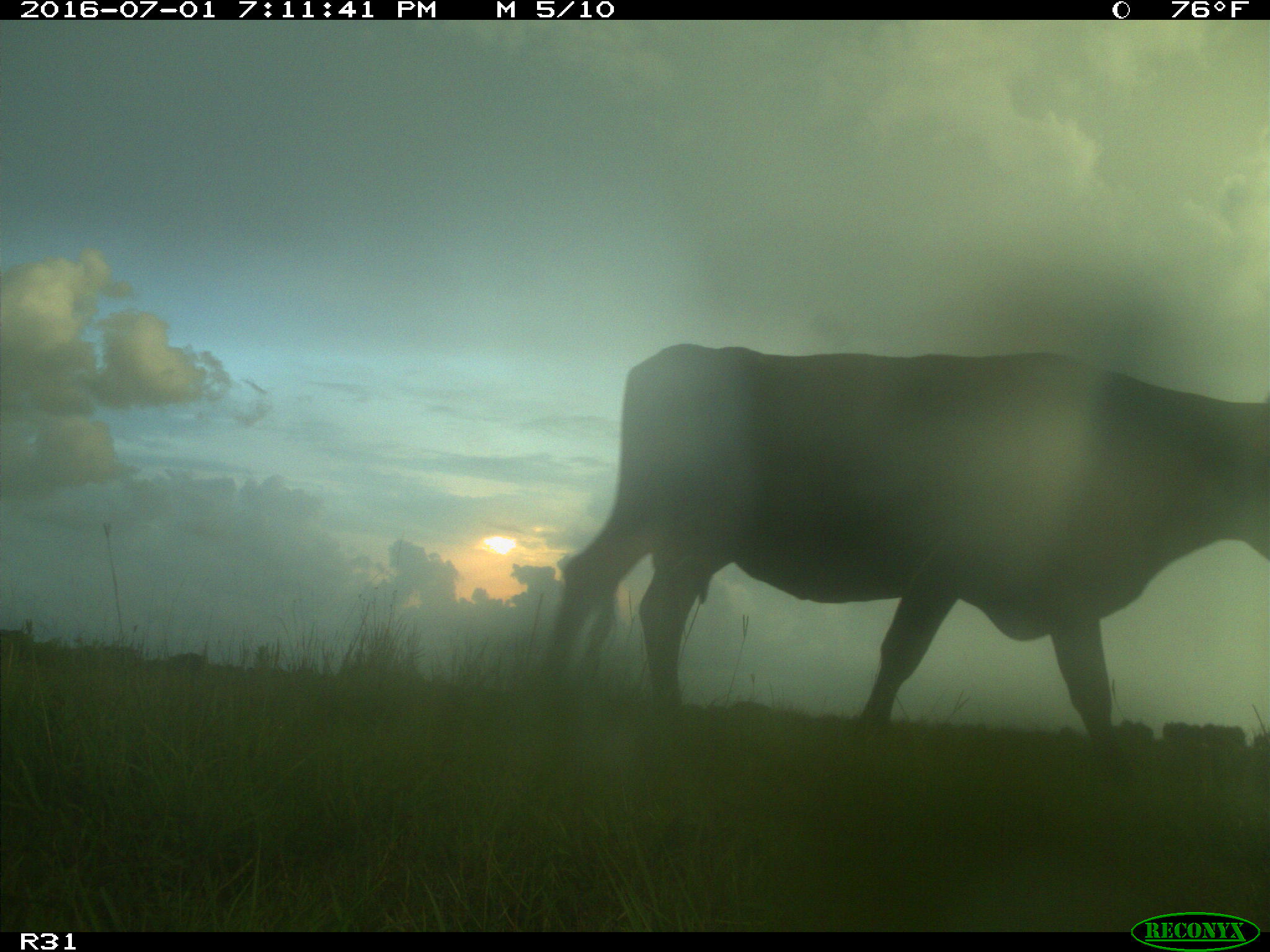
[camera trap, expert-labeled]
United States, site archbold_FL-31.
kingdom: Animalia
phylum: Chordata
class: Mammalia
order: Artiodactyla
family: Bovidae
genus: Bos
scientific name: Bos taurus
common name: domestic cow